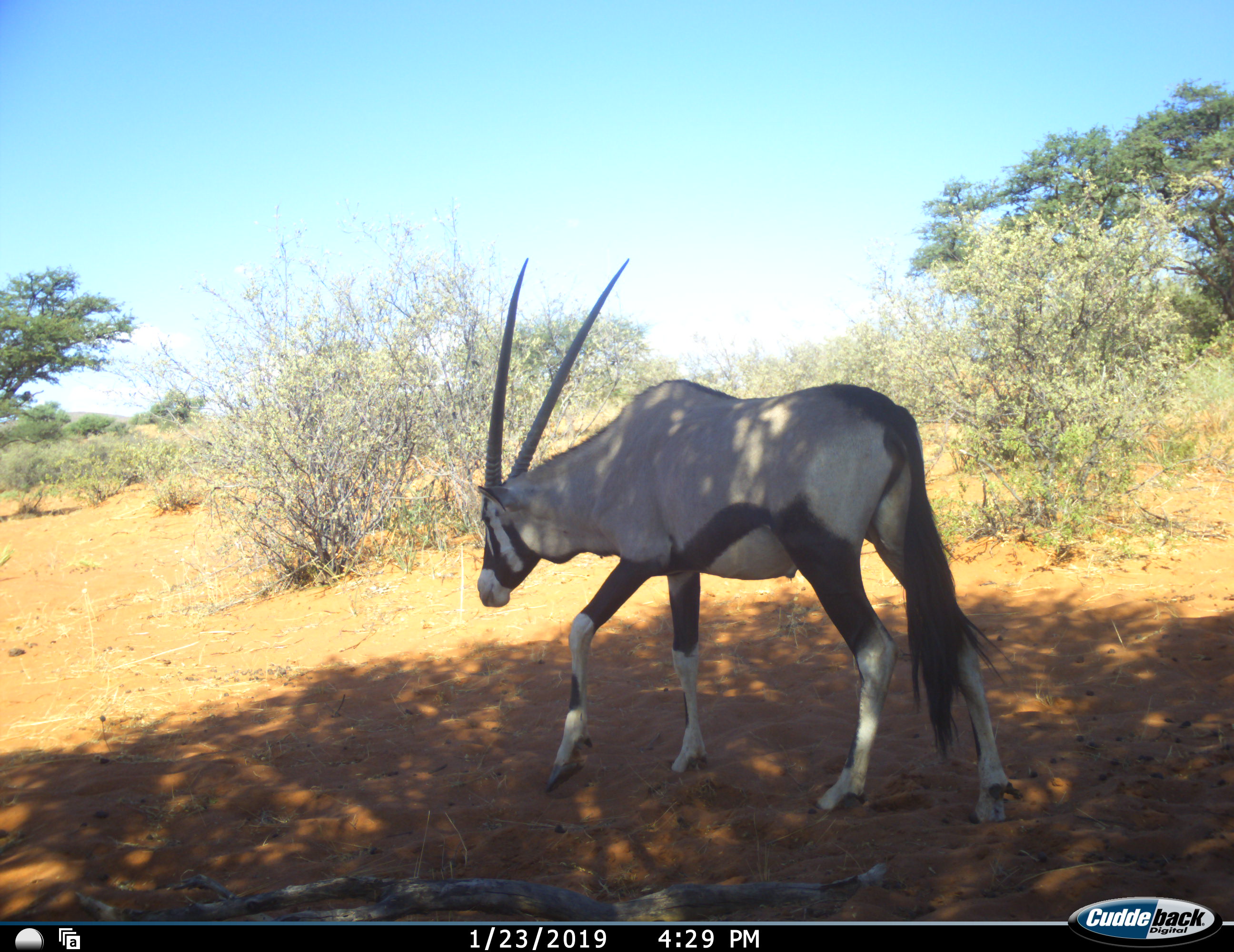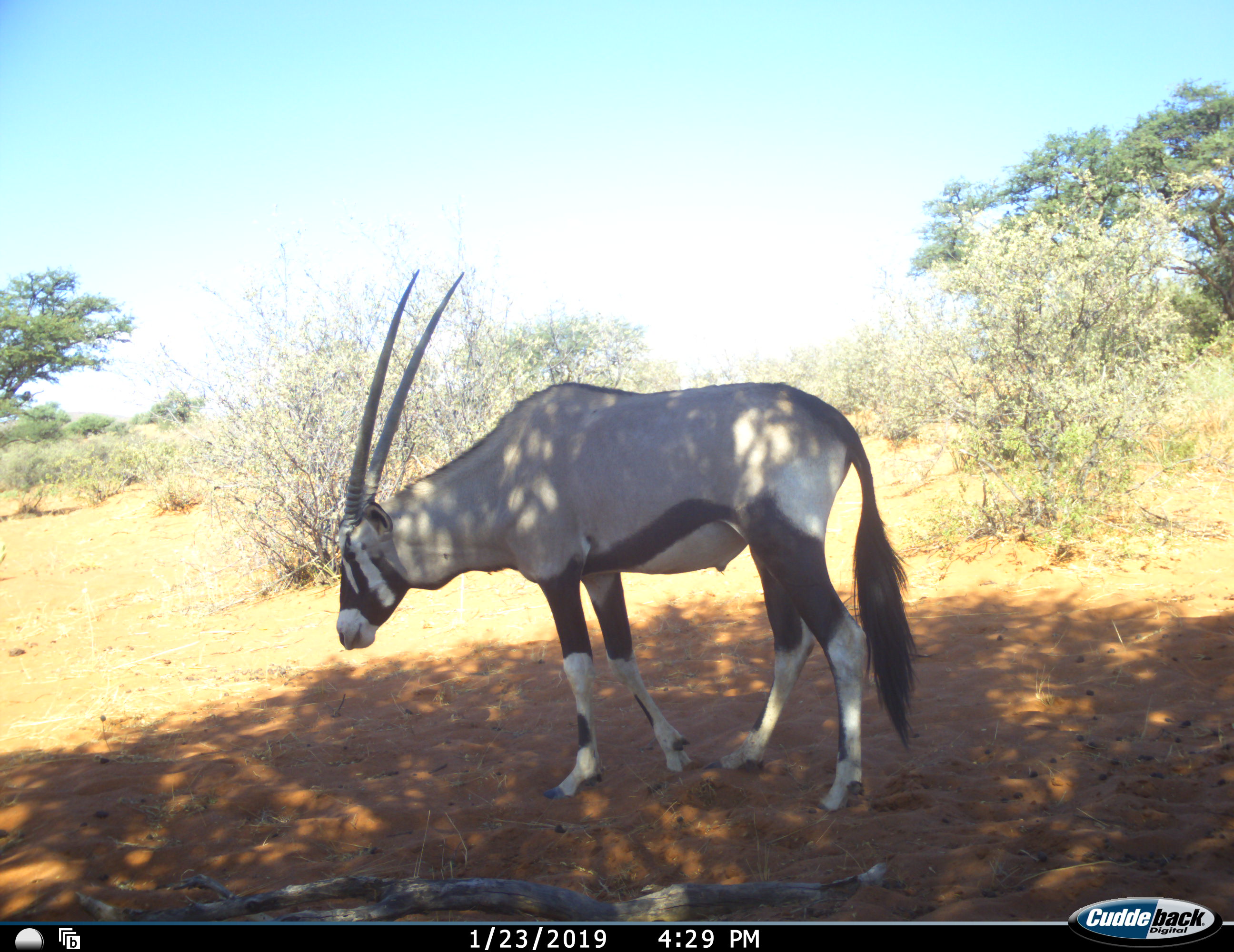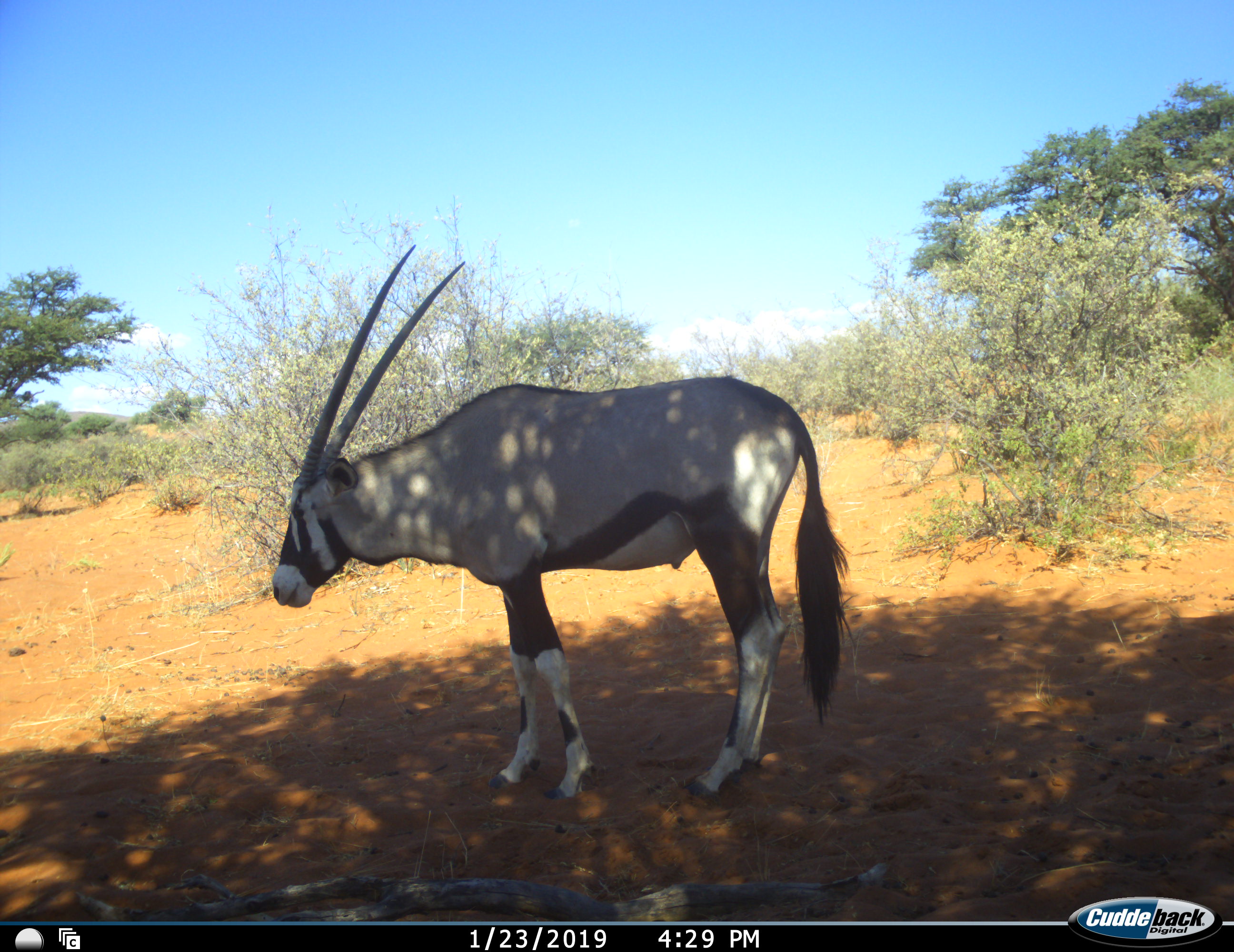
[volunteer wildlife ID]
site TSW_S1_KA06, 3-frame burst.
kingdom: Animalia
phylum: Chordata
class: Mammalia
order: Artiodactyla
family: Bovidae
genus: Oryx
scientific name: Oryx gazella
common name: gemsbok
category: oryx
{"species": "oryx (gemsbok) (Oryx gazella)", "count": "1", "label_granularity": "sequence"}